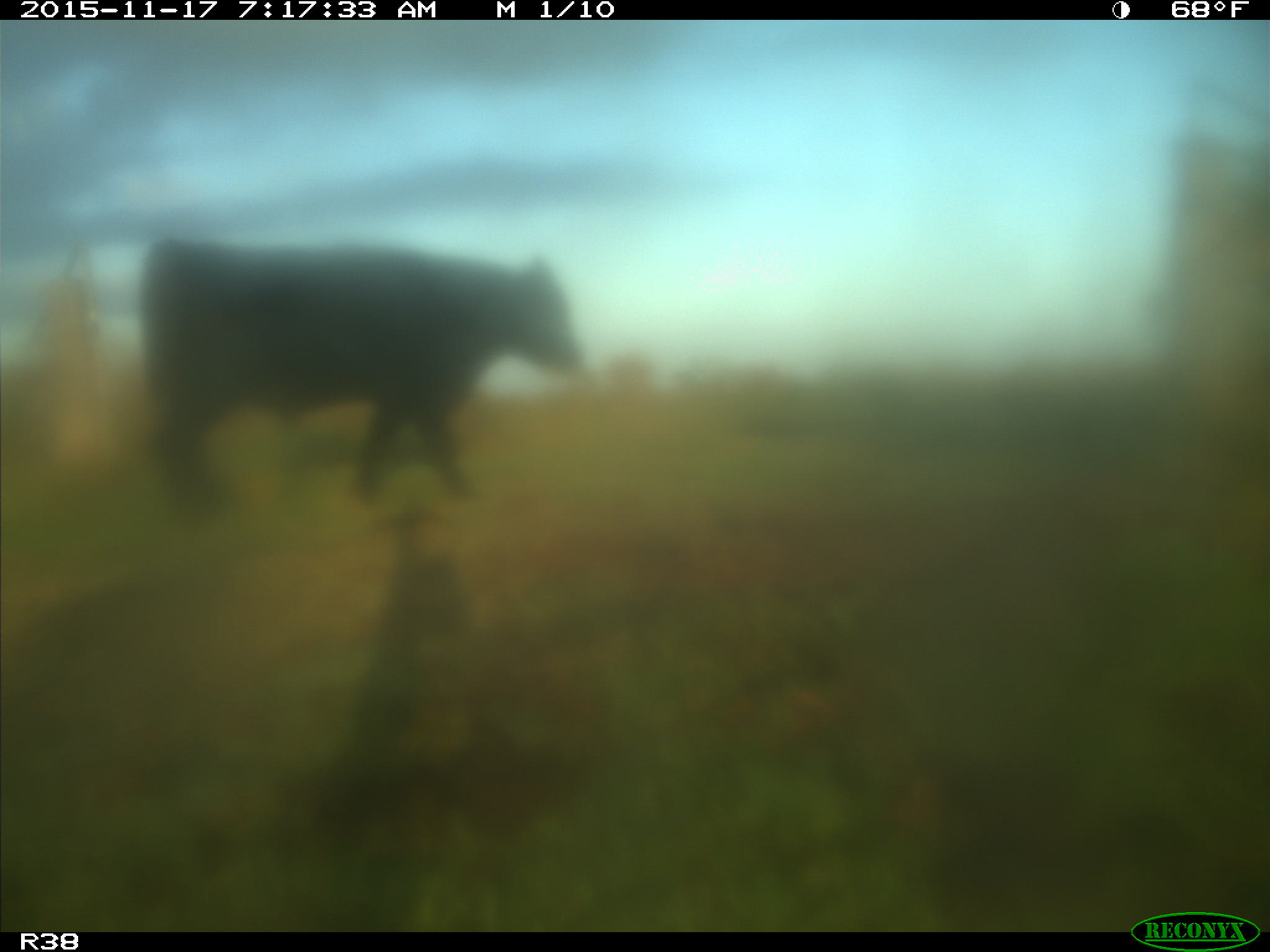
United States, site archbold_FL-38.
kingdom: Animalia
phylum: Chordata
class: Mammalia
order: Artiodactyla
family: Bovidae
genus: Bos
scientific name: Bos taurus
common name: domestic cow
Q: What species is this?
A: Bos taurus (domestic cow).